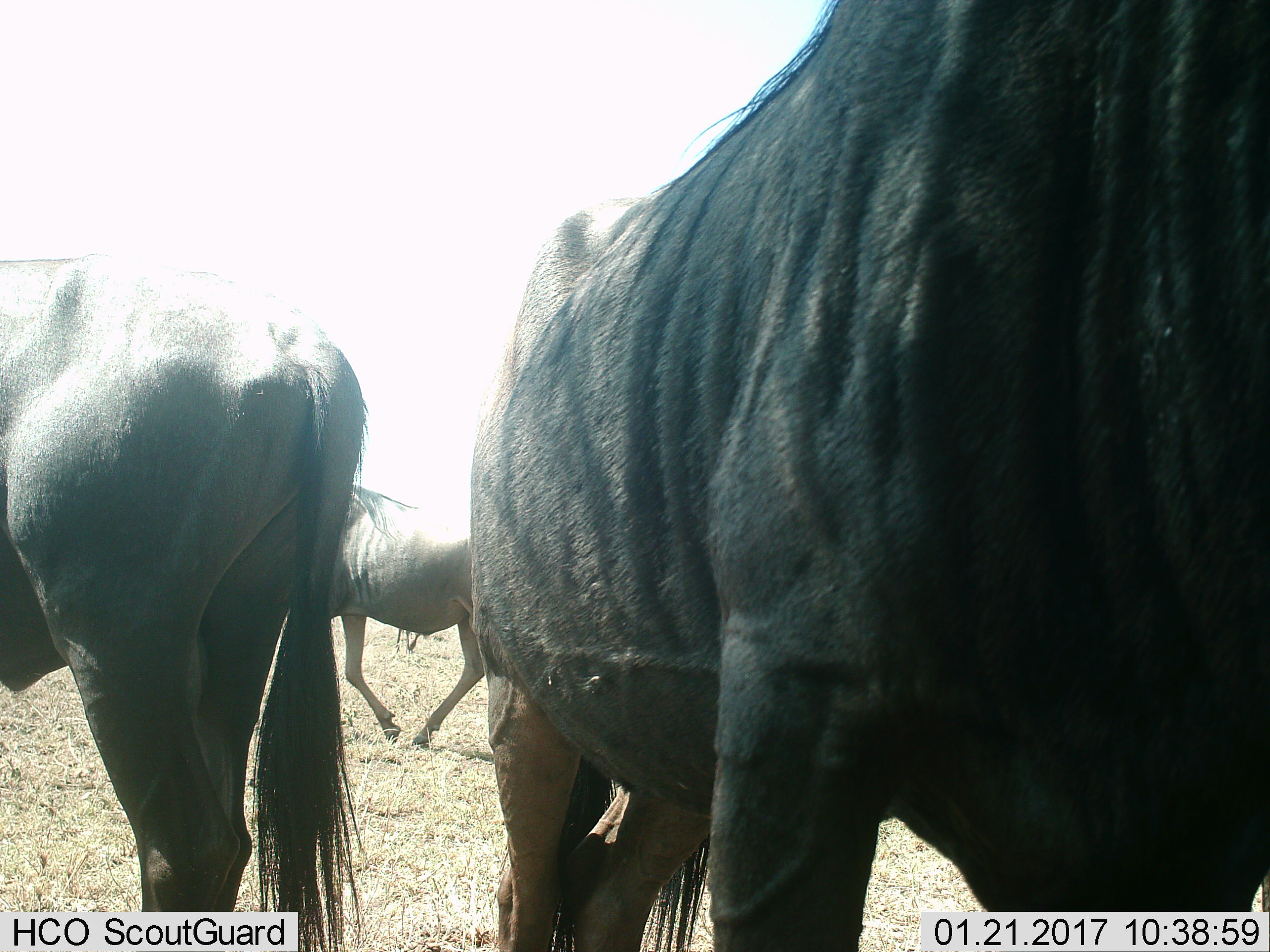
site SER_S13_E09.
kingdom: Animalia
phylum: Chordata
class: Mammalia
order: Artiodactyla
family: Bovidae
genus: Connochaetes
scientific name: Connochaetes taurinus taurinus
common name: blue wildebeest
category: wildebeestblue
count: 3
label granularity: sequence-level